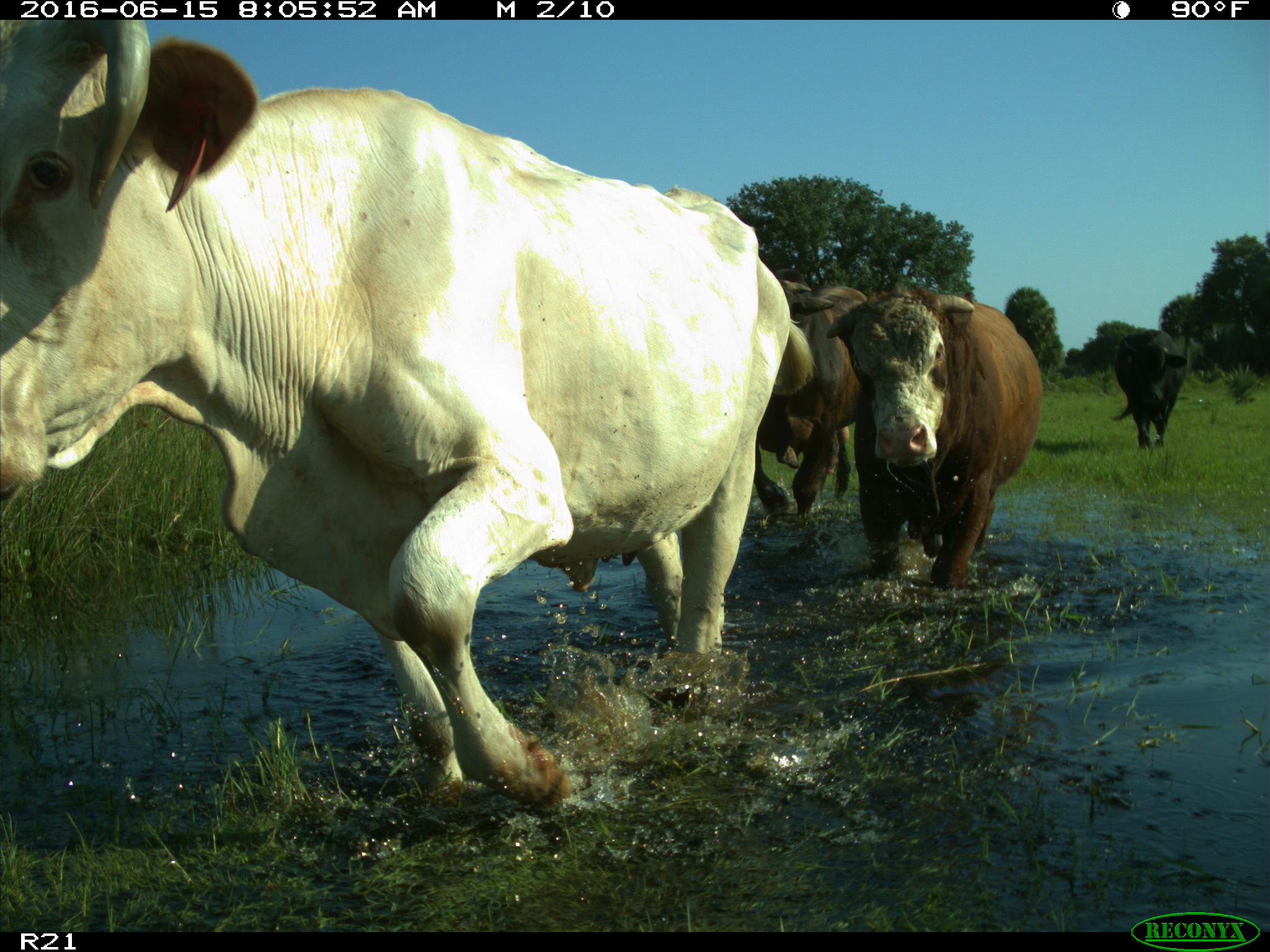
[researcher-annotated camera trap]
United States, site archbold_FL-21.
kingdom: Animalia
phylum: Chordata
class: Mammalia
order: Artiodactyla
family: Bovidae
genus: Bos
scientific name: Bos taurus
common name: domestic cow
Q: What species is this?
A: Bos taurus (domestic cow).